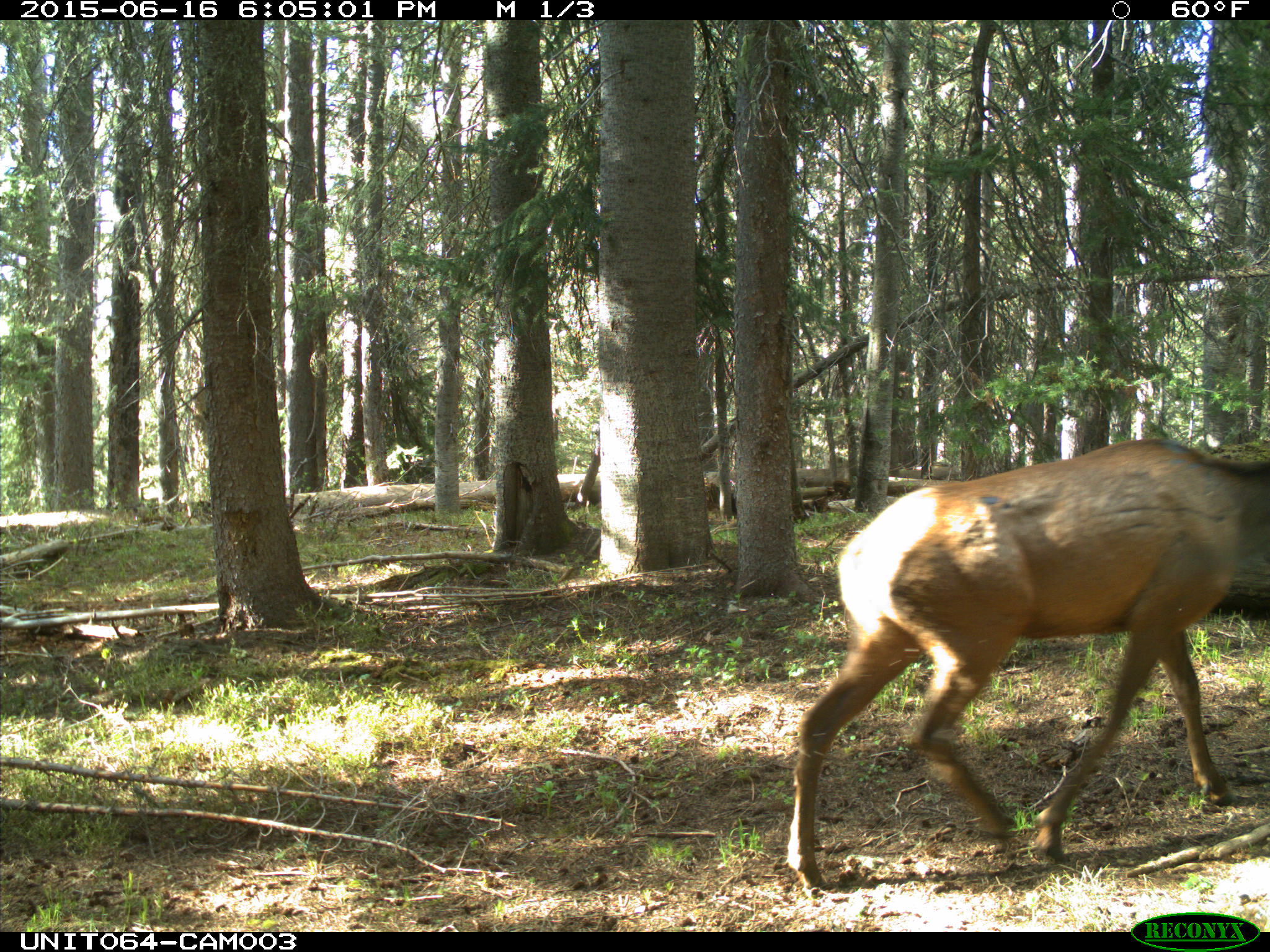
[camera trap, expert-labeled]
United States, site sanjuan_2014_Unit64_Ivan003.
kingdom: Animalia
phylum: Chordata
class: Mammalia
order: Artiodactyla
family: Cervidae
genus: Cervus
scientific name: Cervus elaphus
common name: red deer